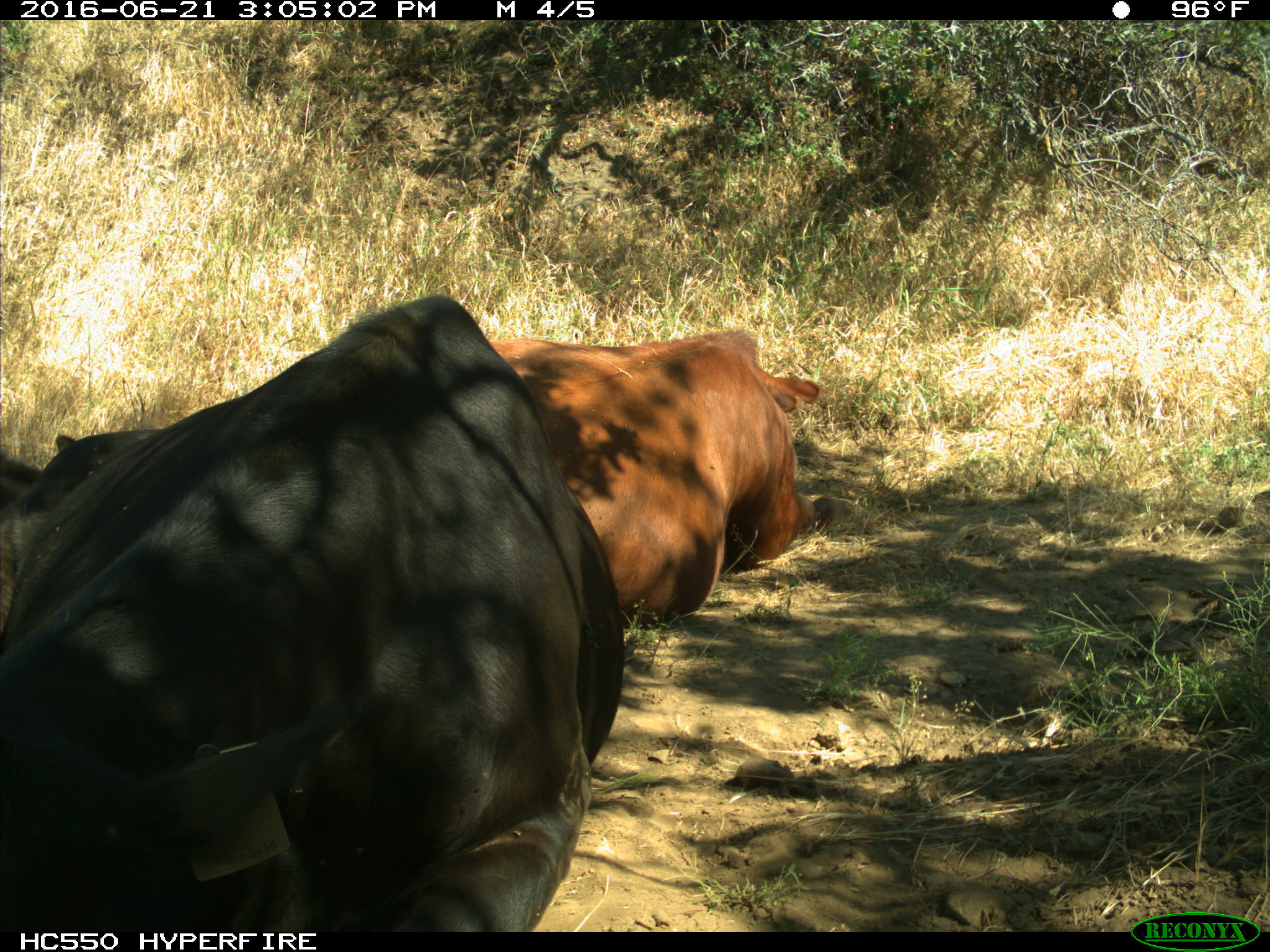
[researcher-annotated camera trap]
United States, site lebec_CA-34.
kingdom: Animalia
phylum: Chordata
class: Mammalia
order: Artiodactyla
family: Bovidae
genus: Bos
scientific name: Bos taurus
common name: domestic cow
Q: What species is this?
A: Bos taurus (domestic cow).